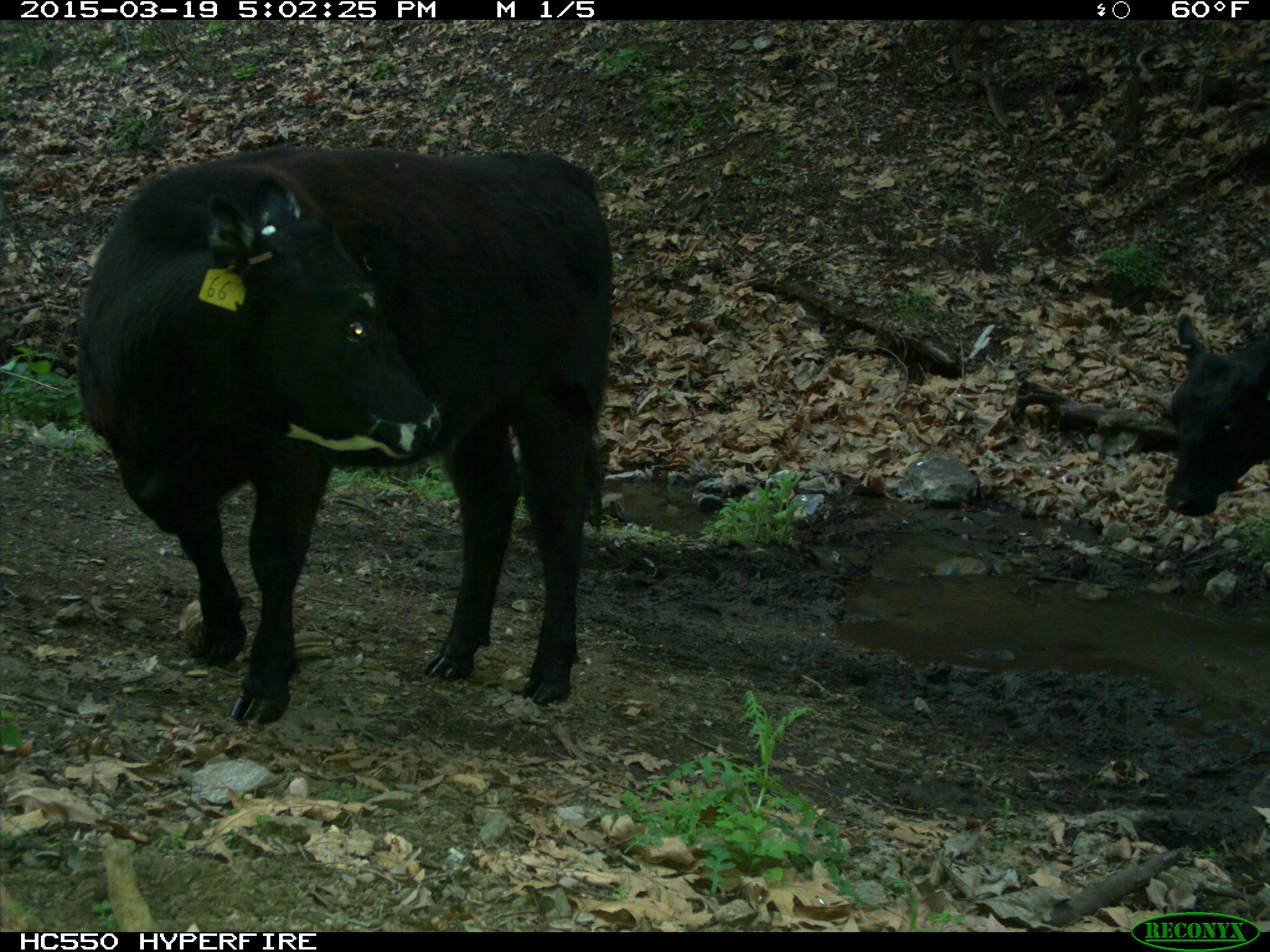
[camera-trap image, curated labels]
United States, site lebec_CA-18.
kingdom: Animalia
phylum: Chordata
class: Mammalia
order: Artiodactyla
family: Bovidae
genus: Bos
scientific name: Bos taurus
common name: domestic cow